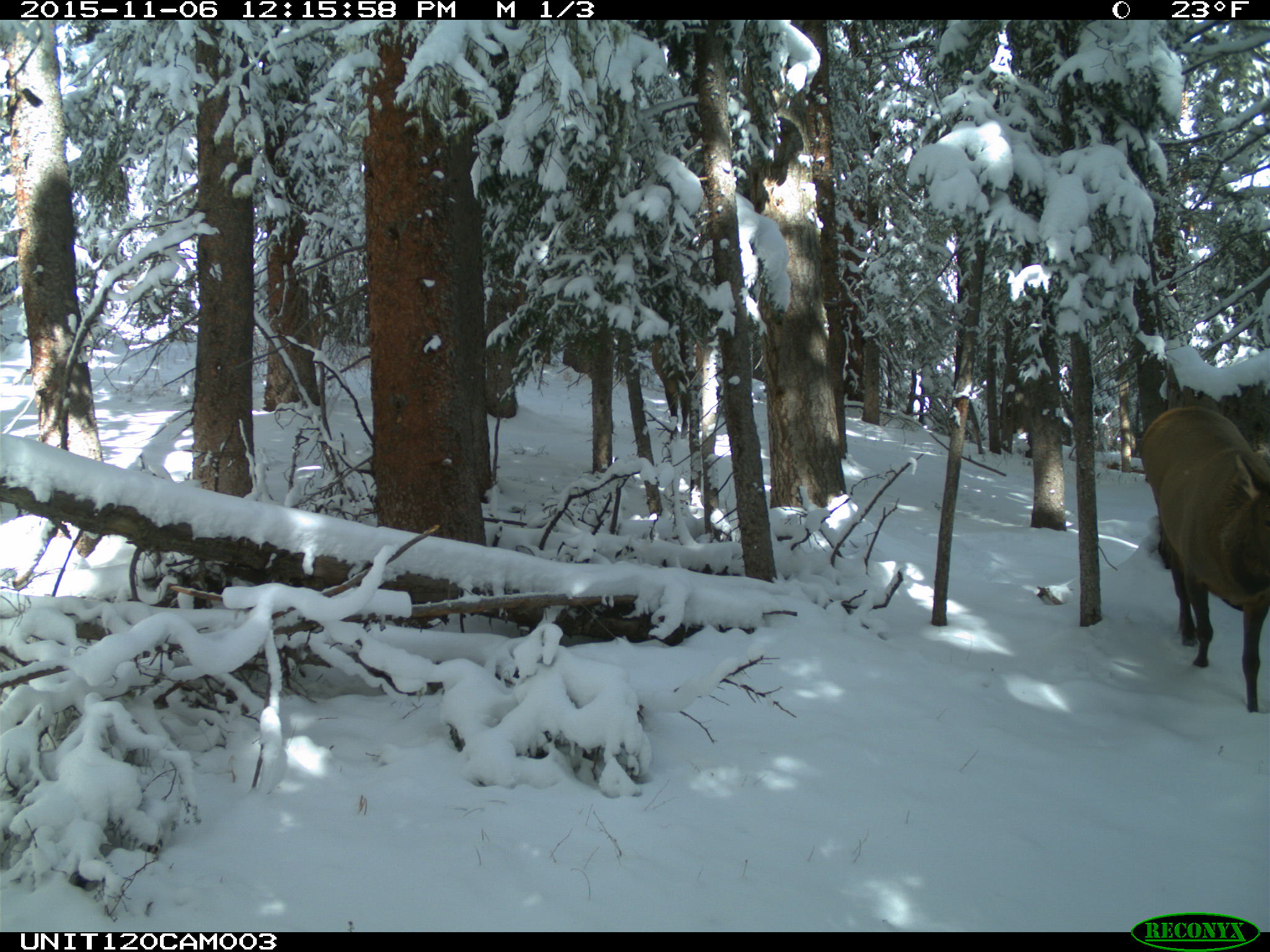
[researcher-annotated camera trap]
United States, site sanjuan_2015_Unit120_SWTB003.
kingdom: Animalia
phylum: Chordata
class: Mammalia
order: Artiodactyla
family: Cervidae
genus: Cervus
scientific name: Cervus elaphus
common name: red deer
Cervus elaphus (red deer).